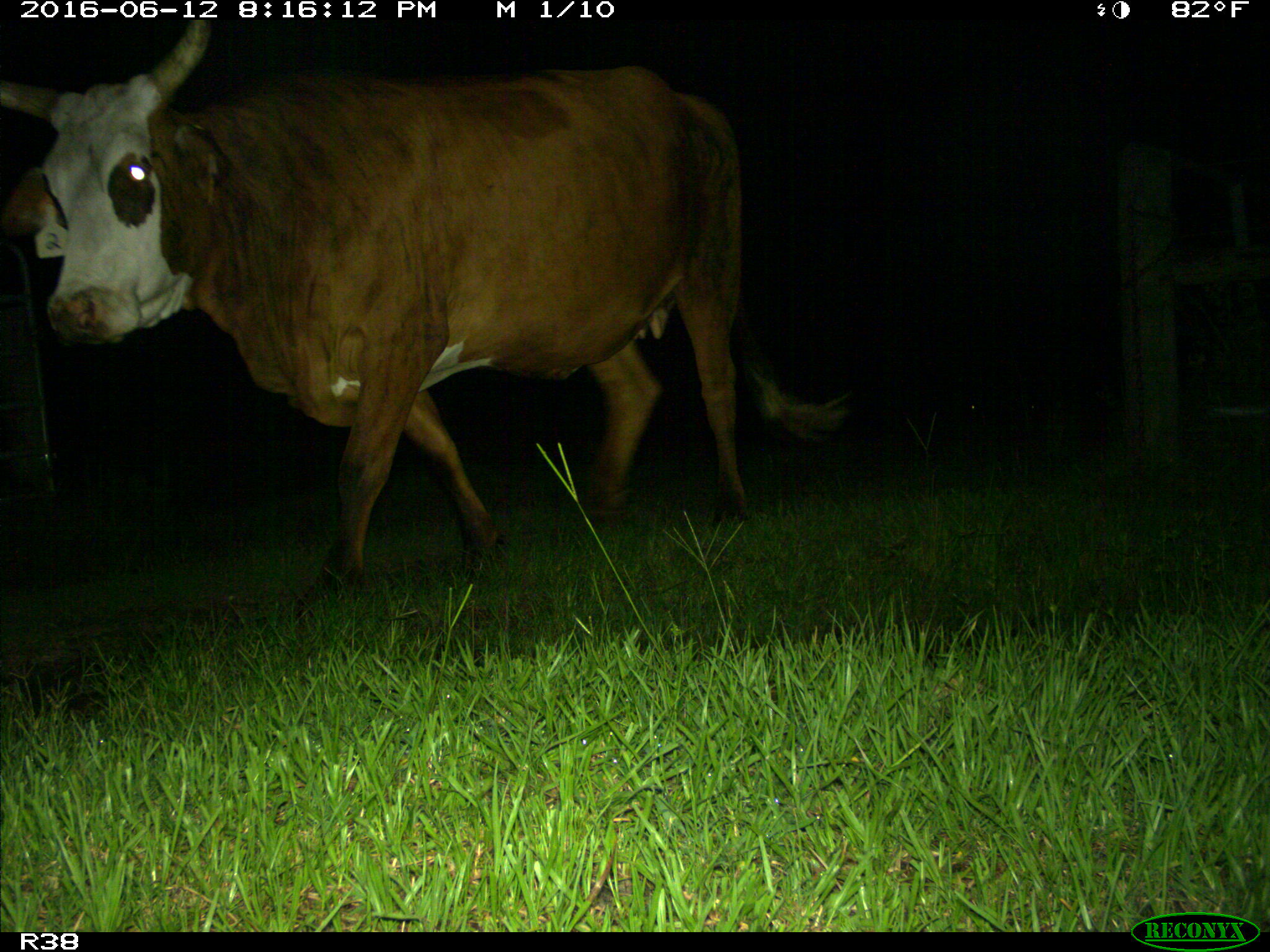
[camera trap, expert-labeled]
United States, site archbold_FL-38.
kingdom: Animalia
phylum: Chordata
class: Mammalia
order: Artiodactyla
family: Bovidae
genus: Bos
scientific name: Bos taurus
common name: domestic cow